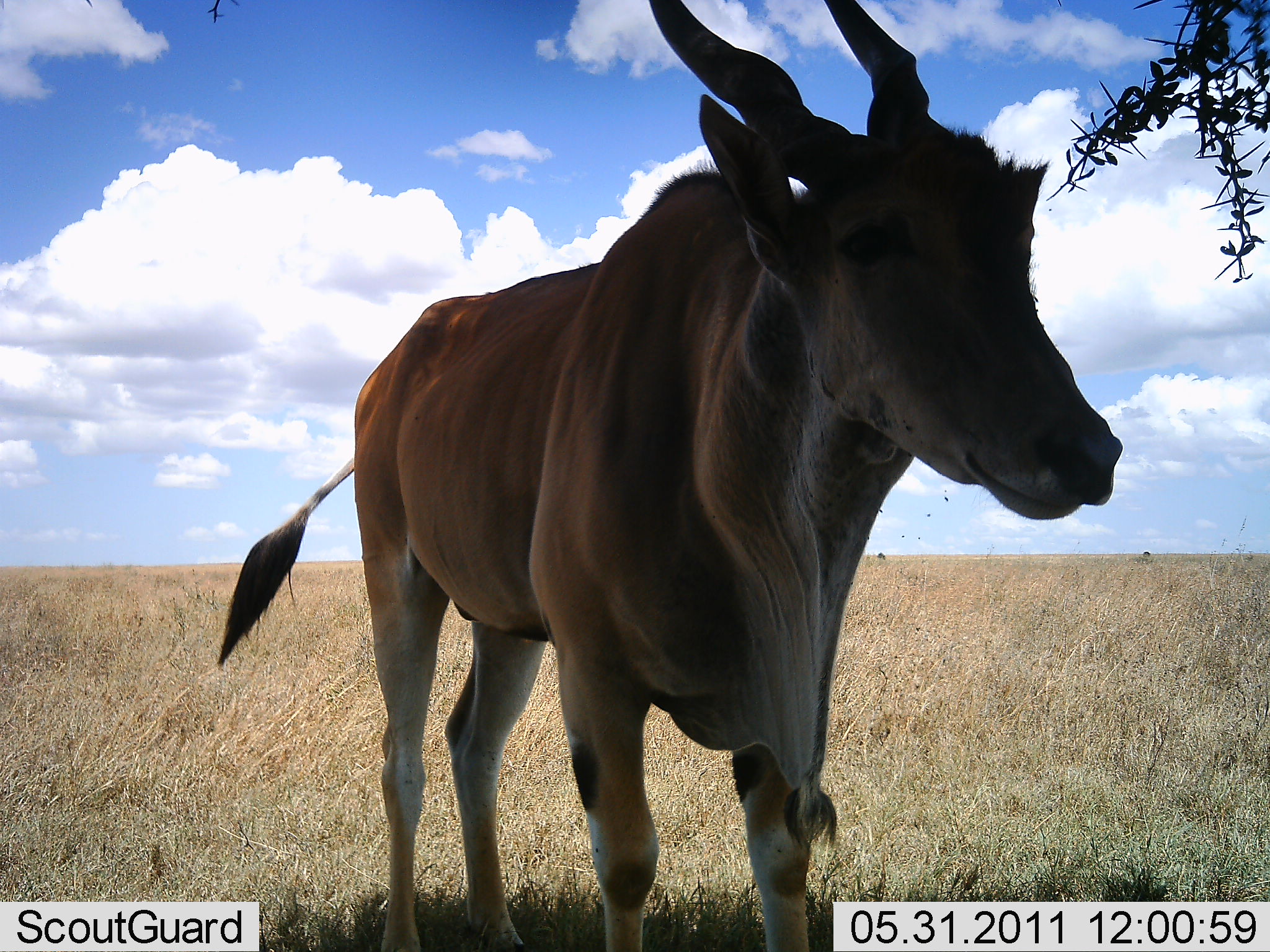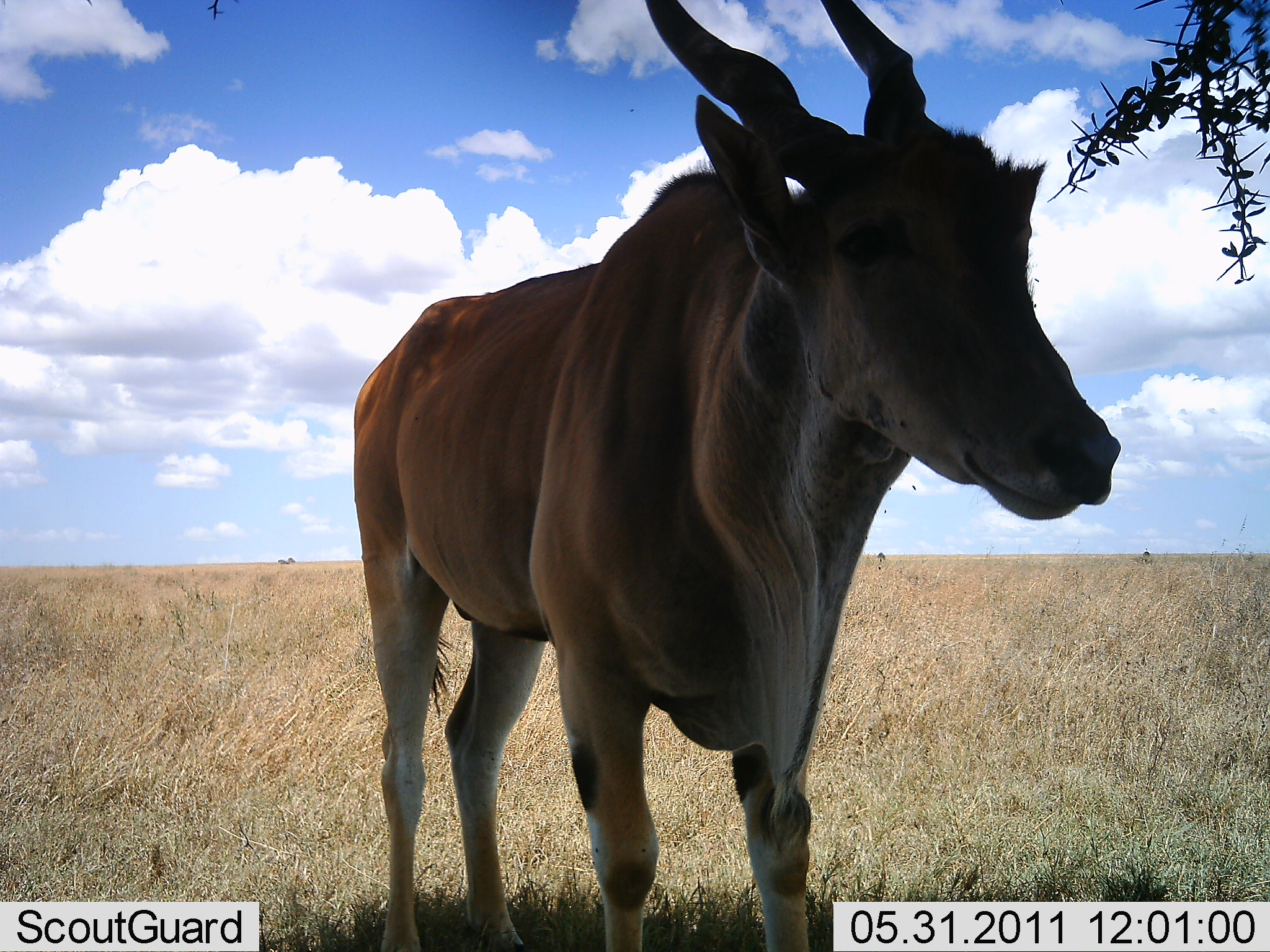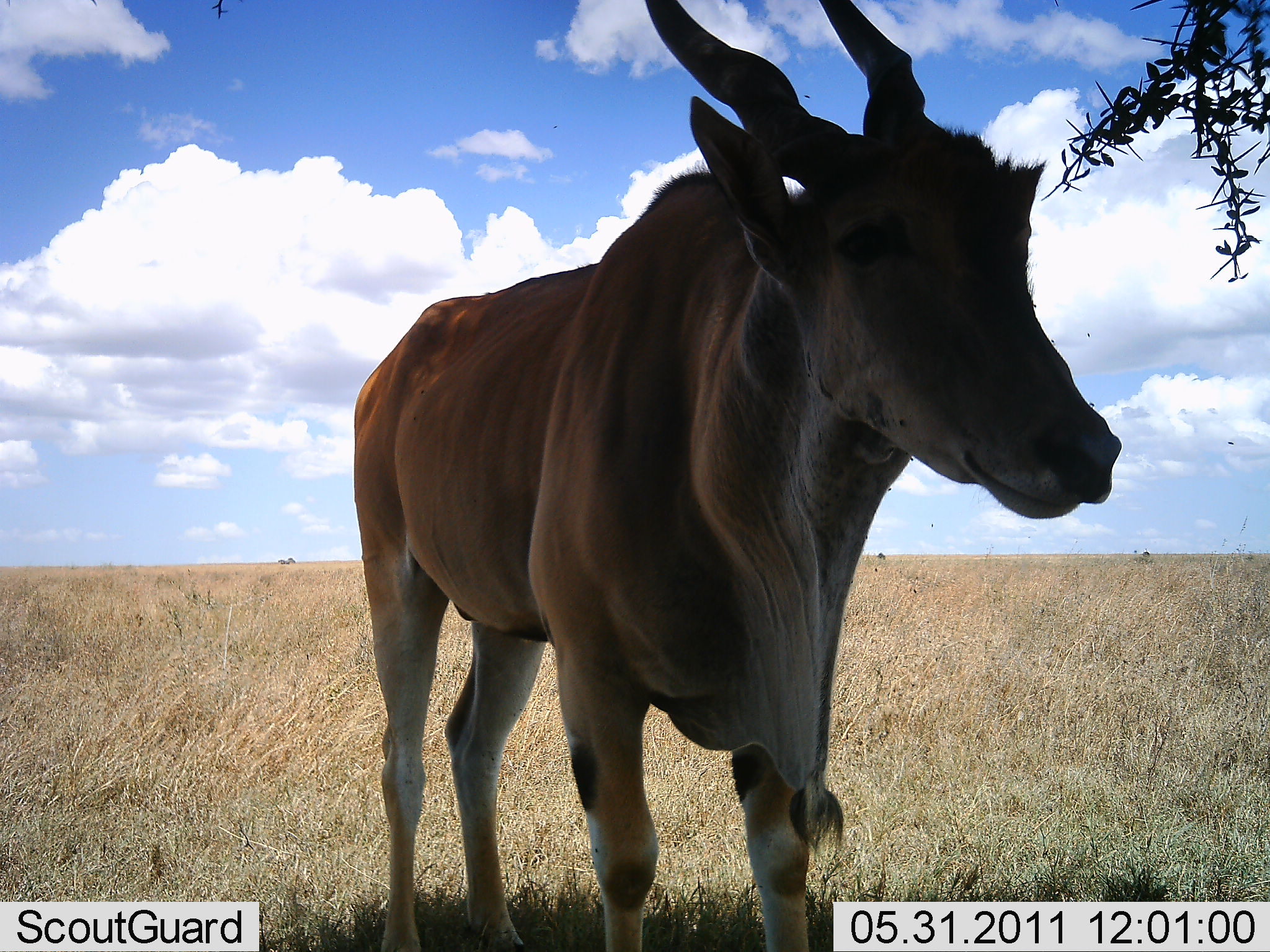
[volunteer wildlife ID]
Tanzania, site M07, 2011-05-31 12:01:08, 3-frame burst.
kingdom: Animalia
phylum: Chordata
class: Mammalia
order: Artiodactyla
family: Bovidae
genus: Tragelaphus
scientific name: Tragelaphus oryx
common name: eland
Eland (Tragelaphus oryx), count 1. Behavior (volunteer vote fractions): standing 100%, resting 0%, moving 0%, interacting 0%. Young present (vote fraction): 0%. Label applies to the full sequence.